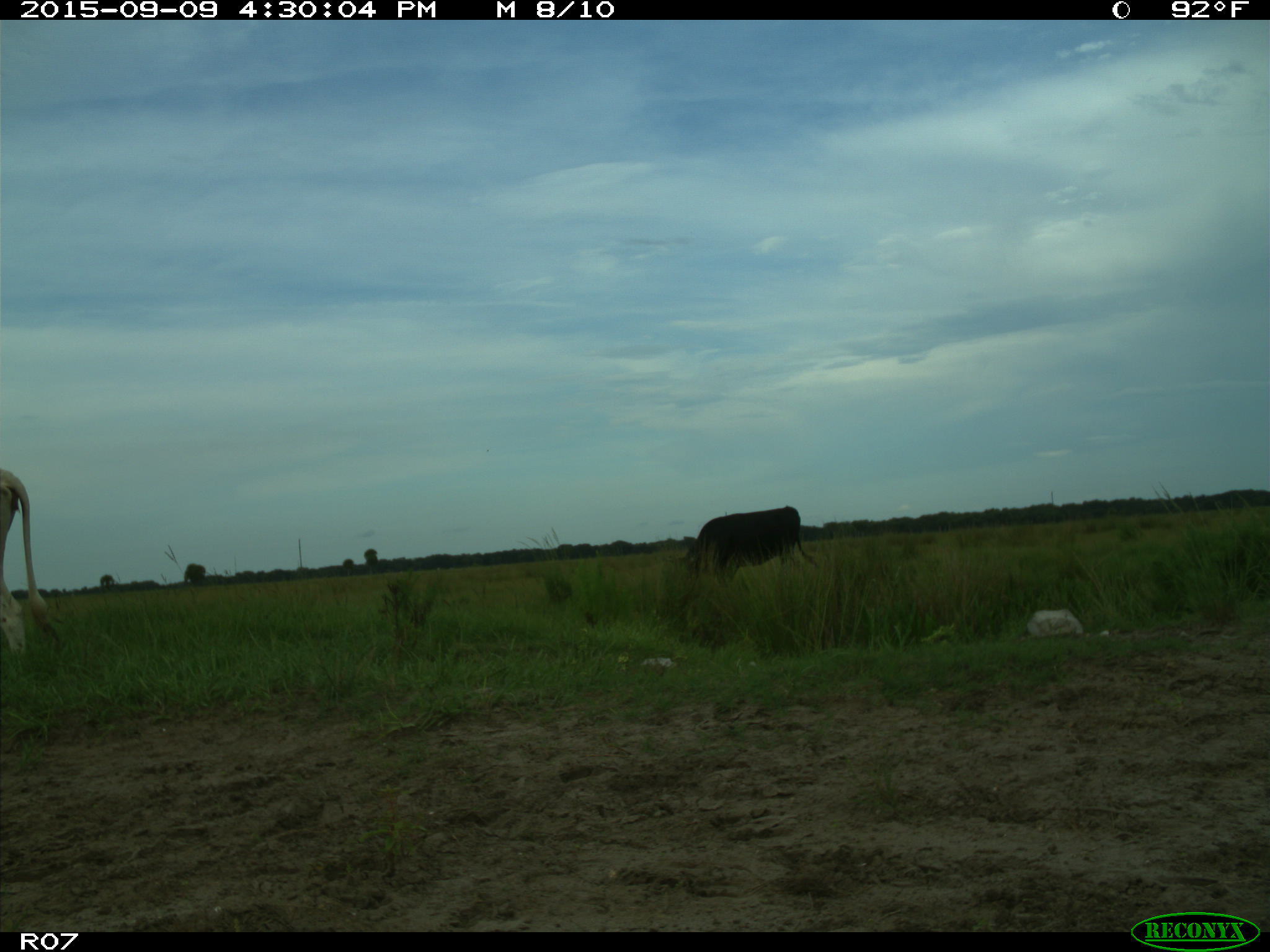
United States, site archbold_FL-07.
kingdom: Animalia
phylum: Chordata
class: Mammalia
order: Artiodactyla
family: Bovidae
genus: Bos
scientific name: Bos taurus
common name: domestic cow